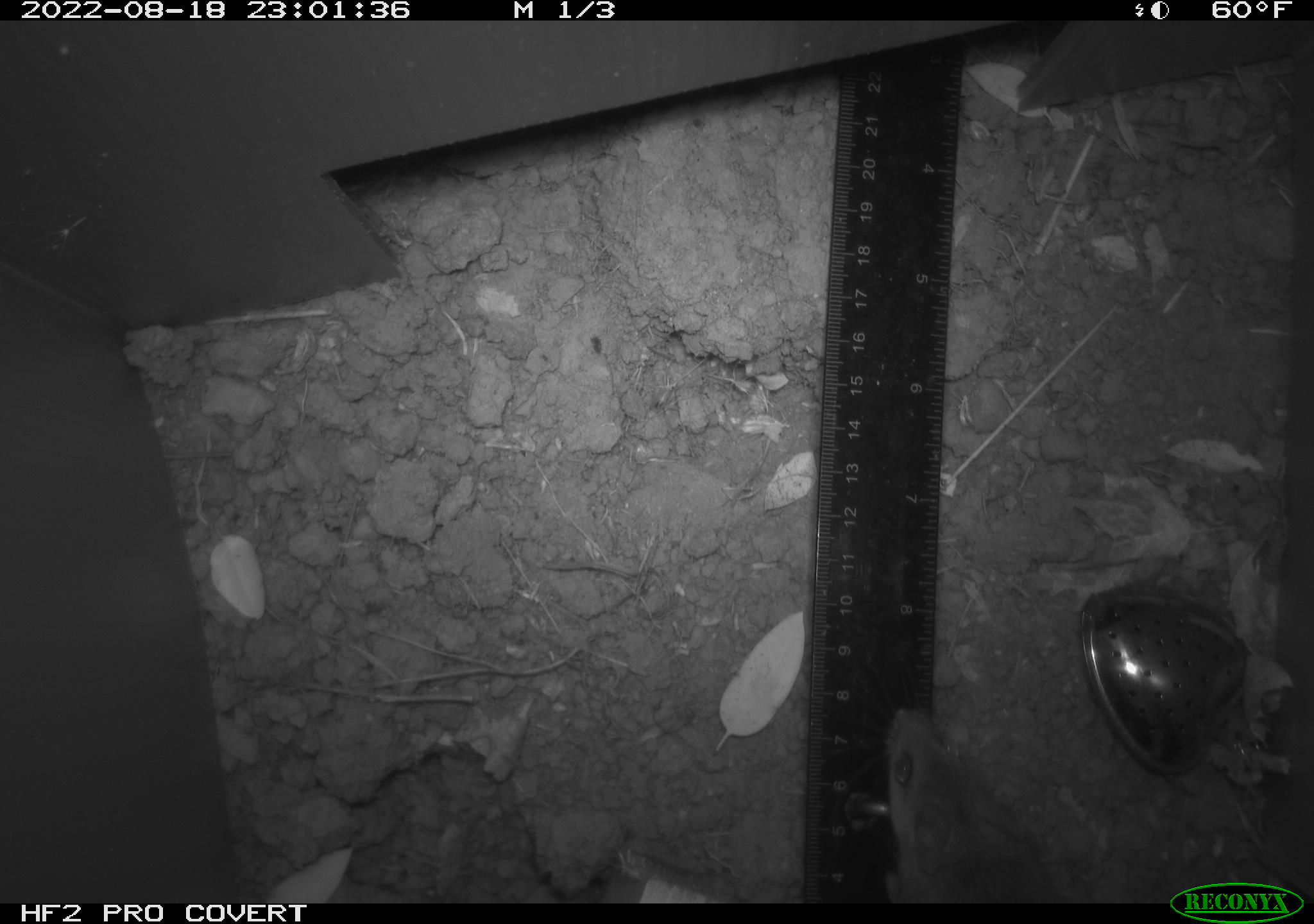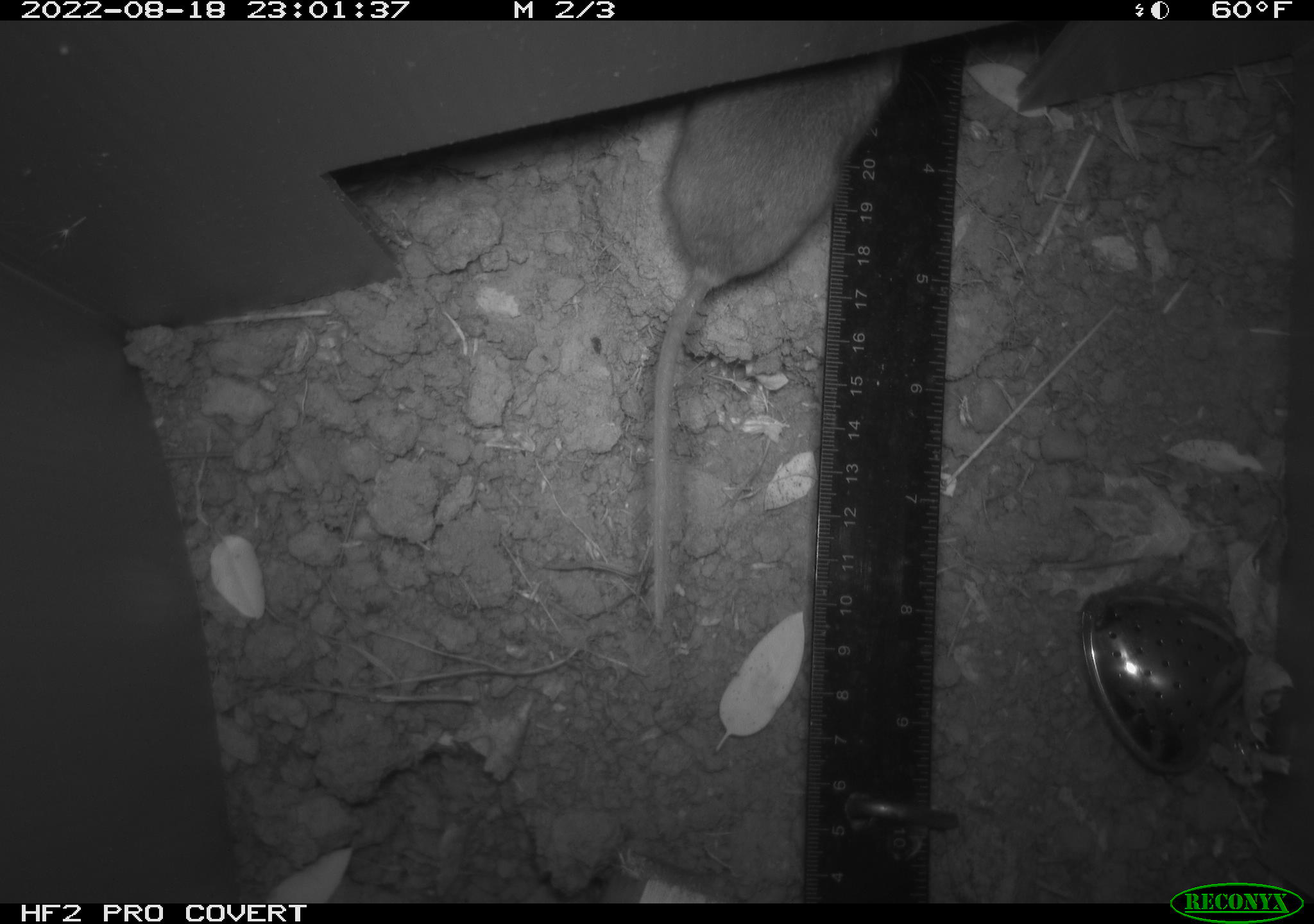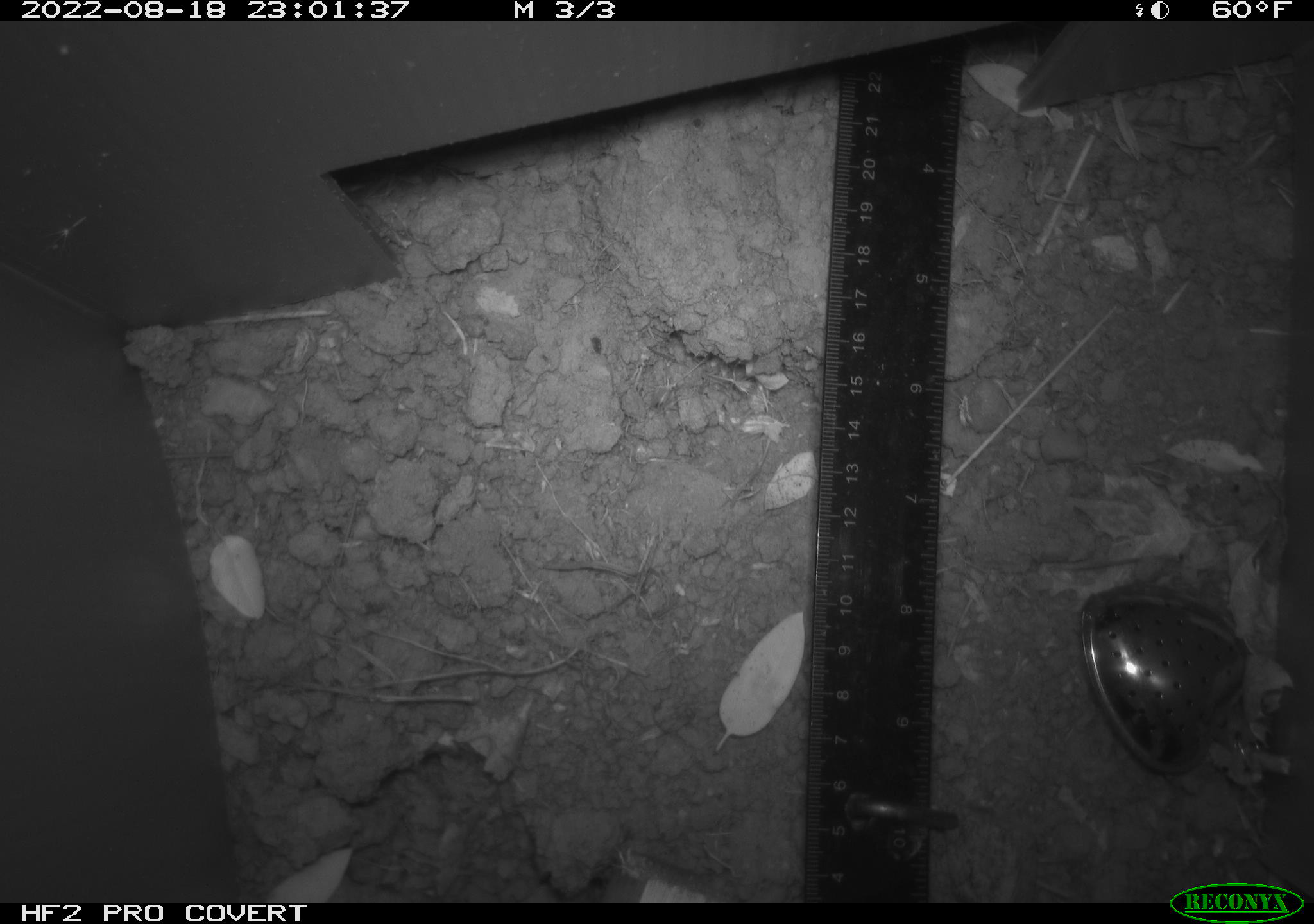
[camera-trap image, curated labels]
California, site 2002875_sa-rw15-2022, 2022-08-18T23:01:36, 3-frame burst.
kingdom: Animalia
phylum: Chordata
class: Mammalia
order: Rodentia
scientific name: Rodentia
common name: mouse species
Mouse species (Rodentia).